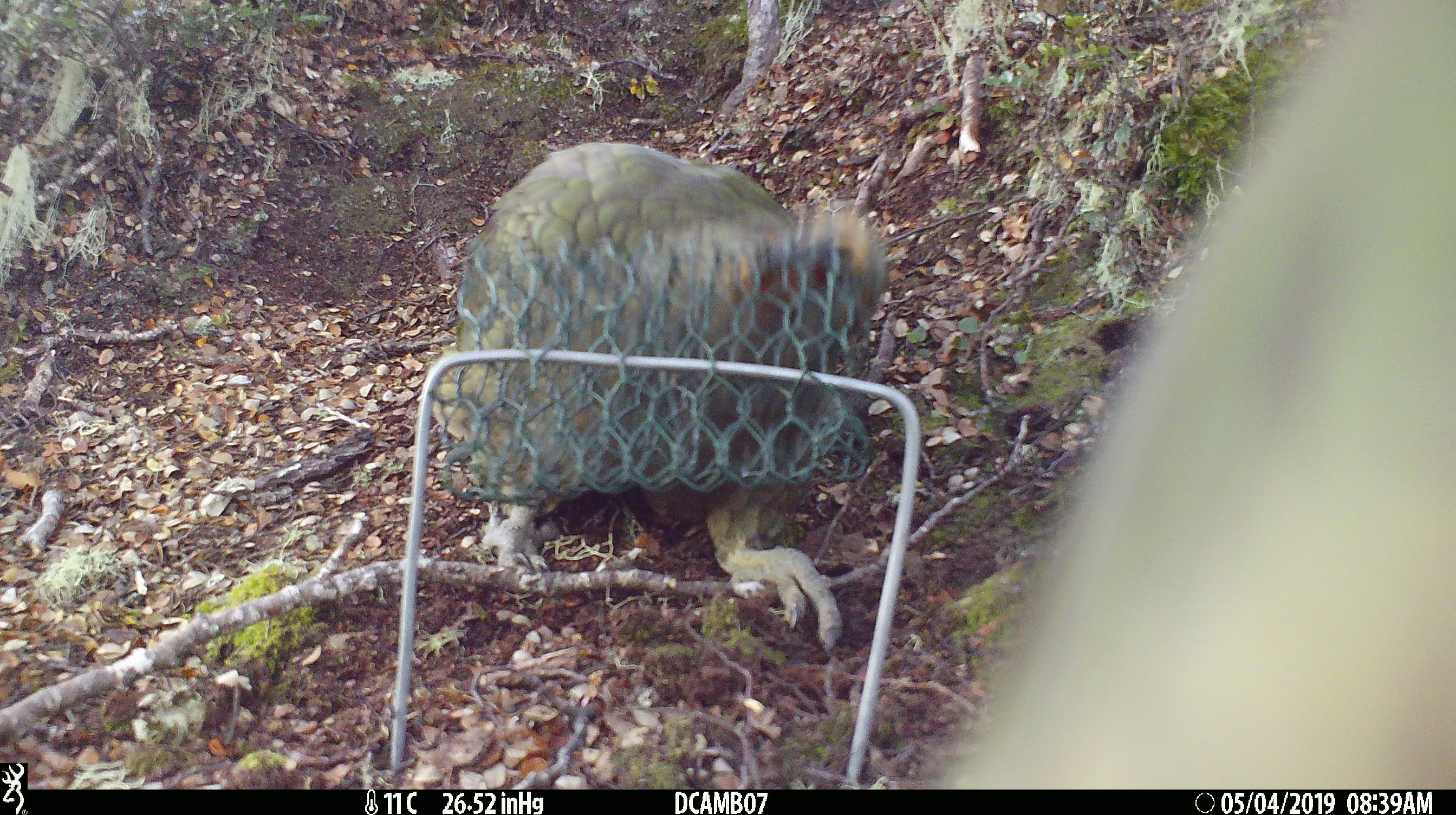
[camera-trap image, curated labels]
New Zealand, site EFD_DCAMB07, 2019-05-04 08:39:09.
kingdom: Animalia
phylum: Chordata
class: Aves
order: Psittaciformes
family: Strigopidae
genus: Nestor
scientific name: Nestor notabilis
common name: kea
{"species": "kea (Nestor notabilis)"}